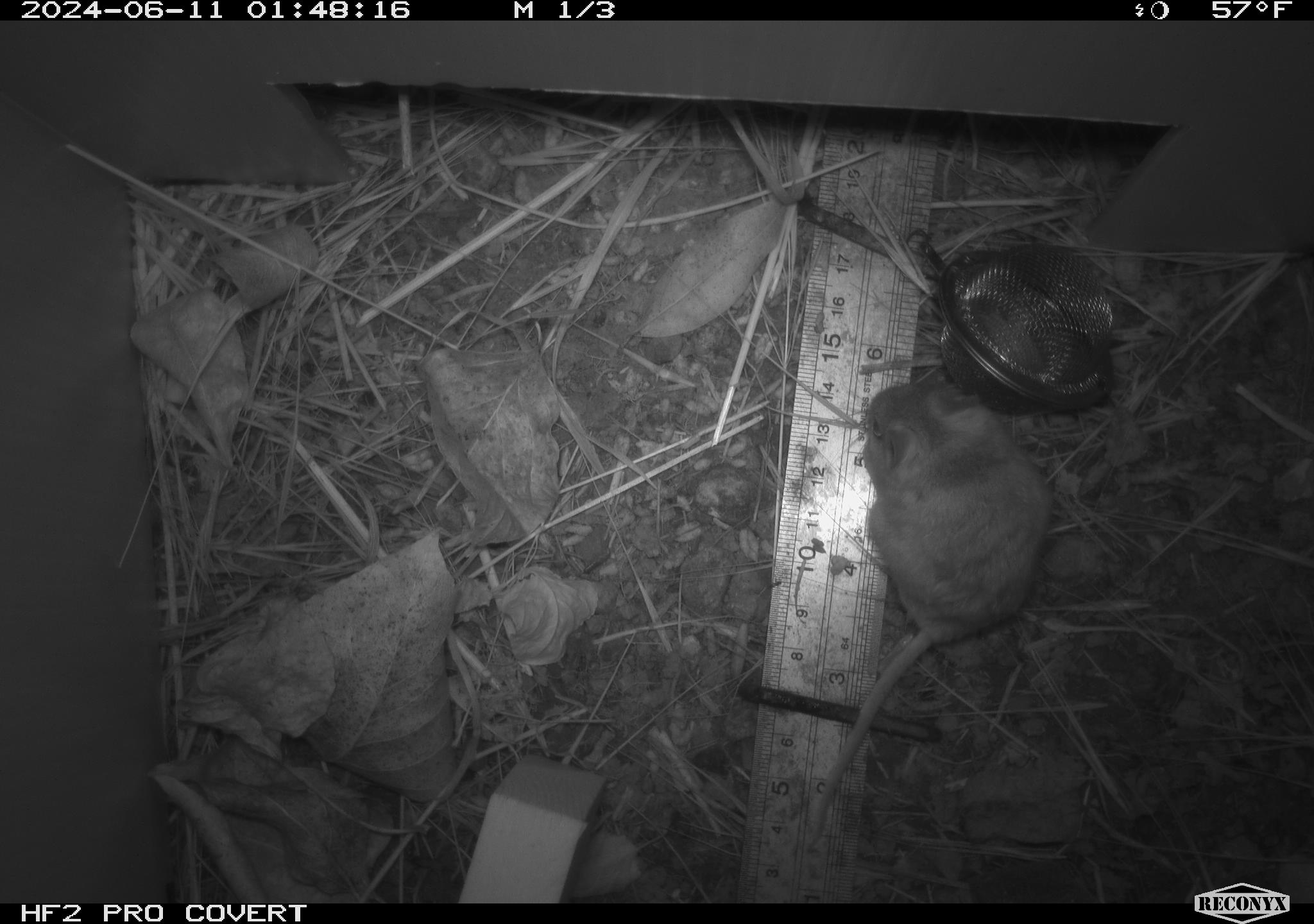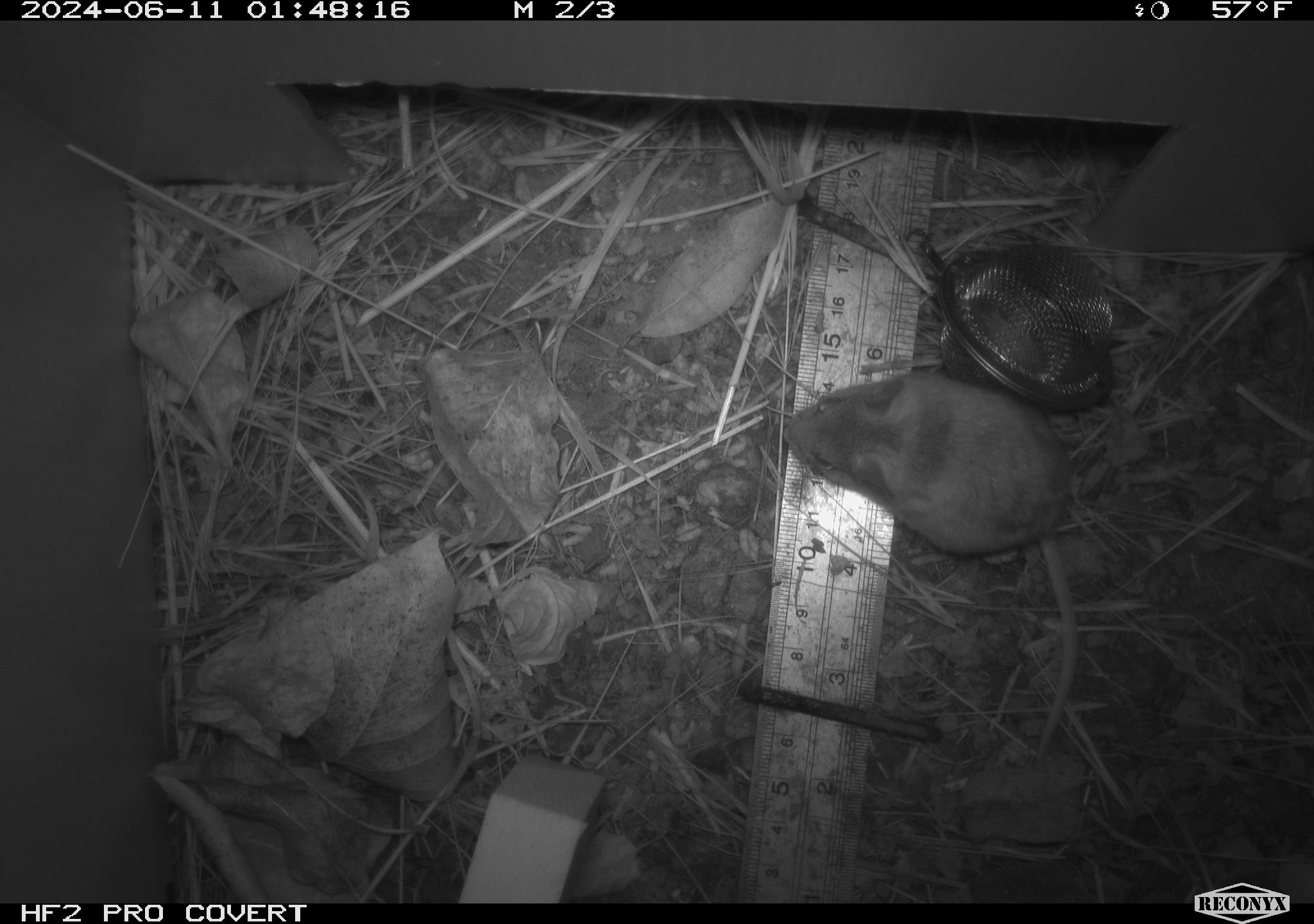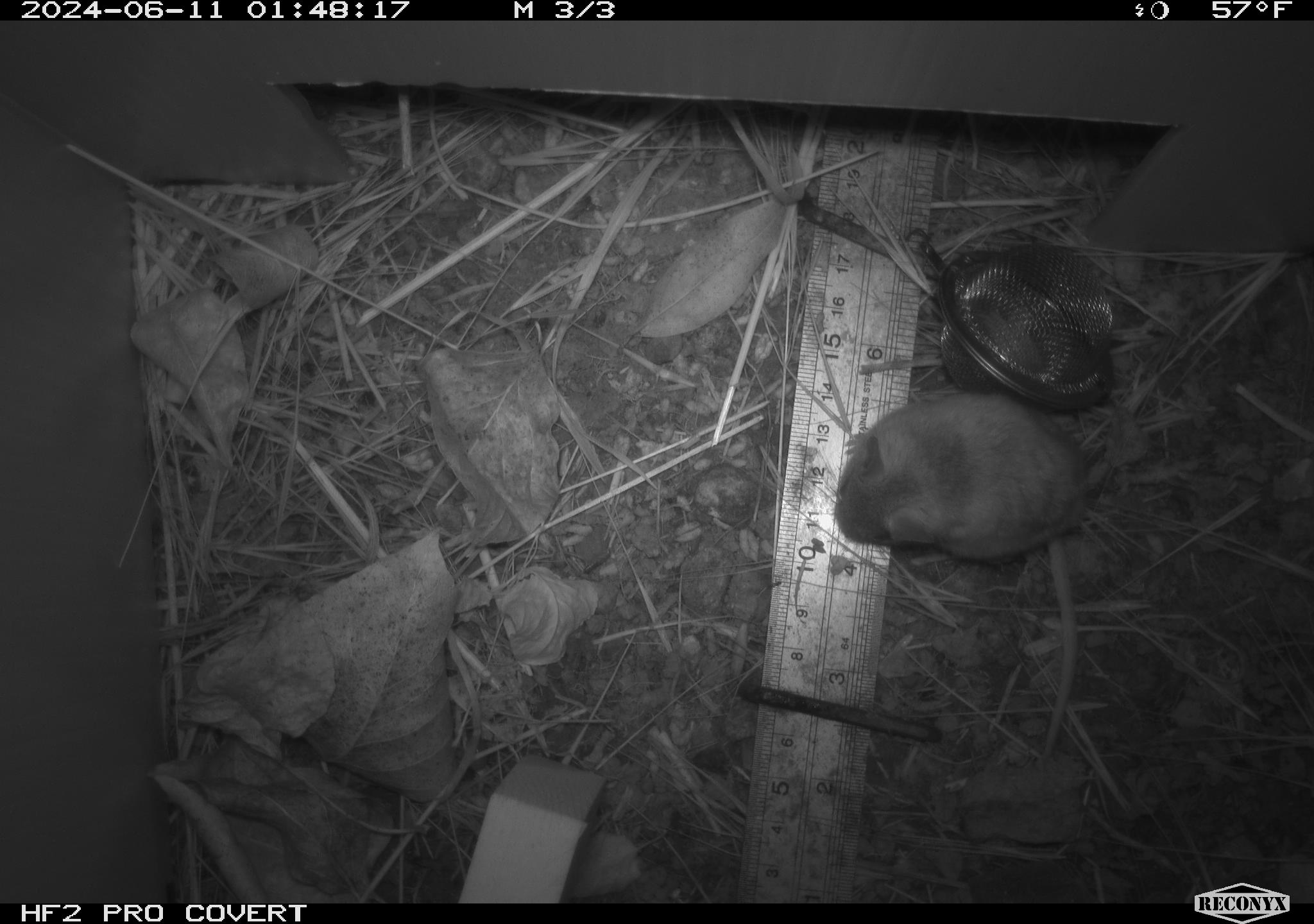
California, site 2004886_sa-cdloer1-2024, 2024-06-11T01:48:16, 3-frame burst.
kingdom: Animalia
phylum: Chordata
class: Mammalia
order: Rodentia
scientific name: Rodentia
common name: mouse species